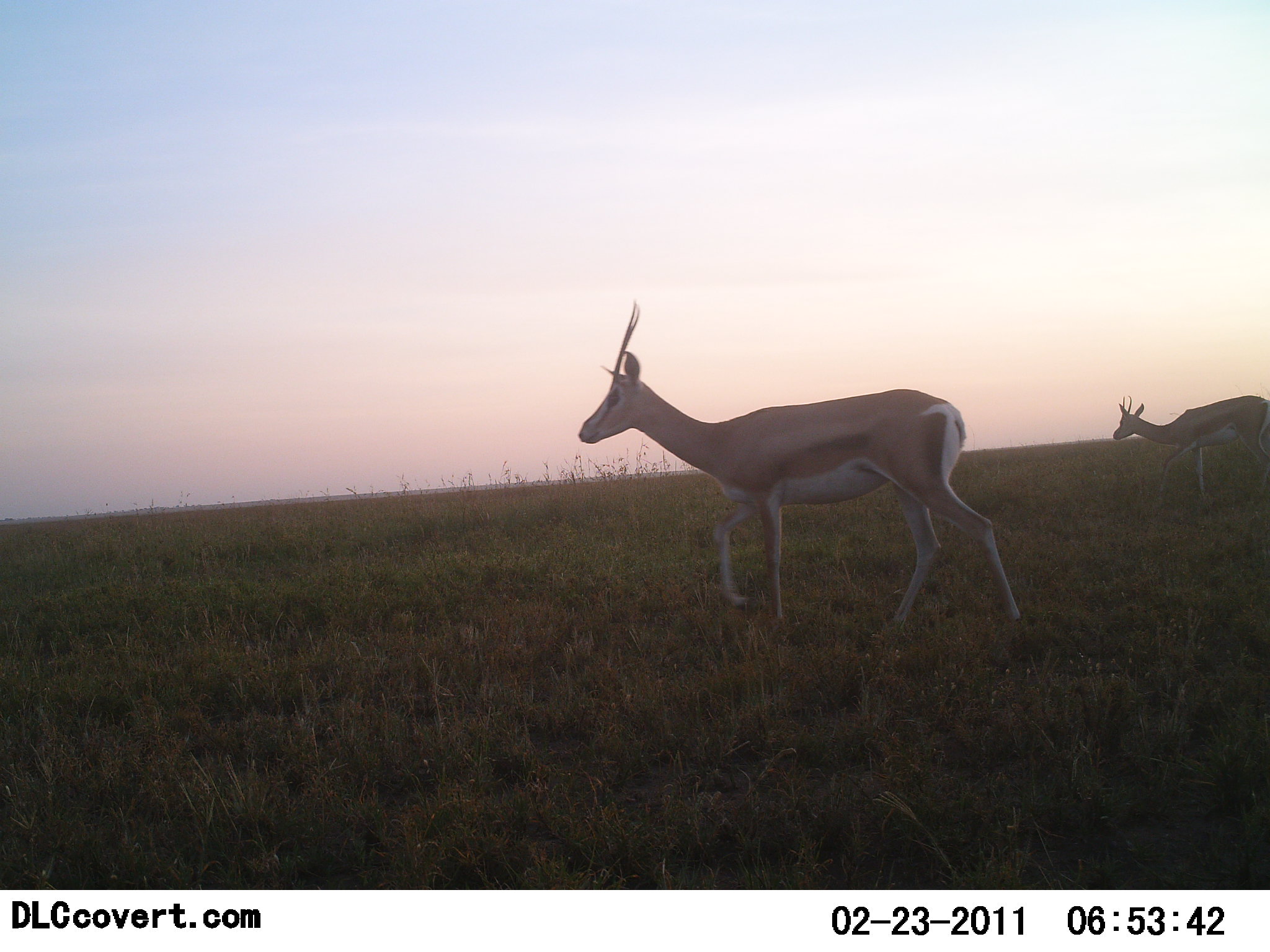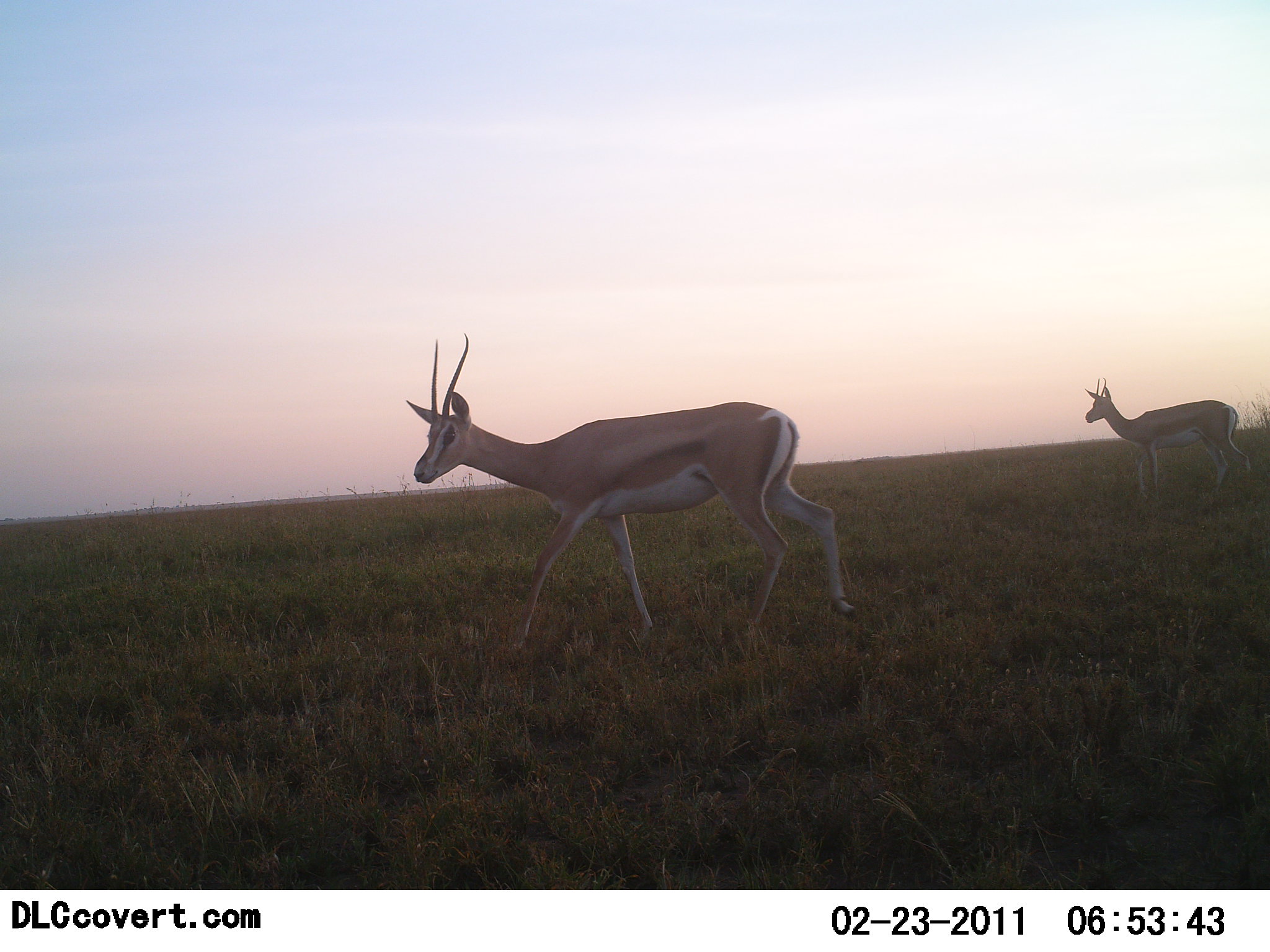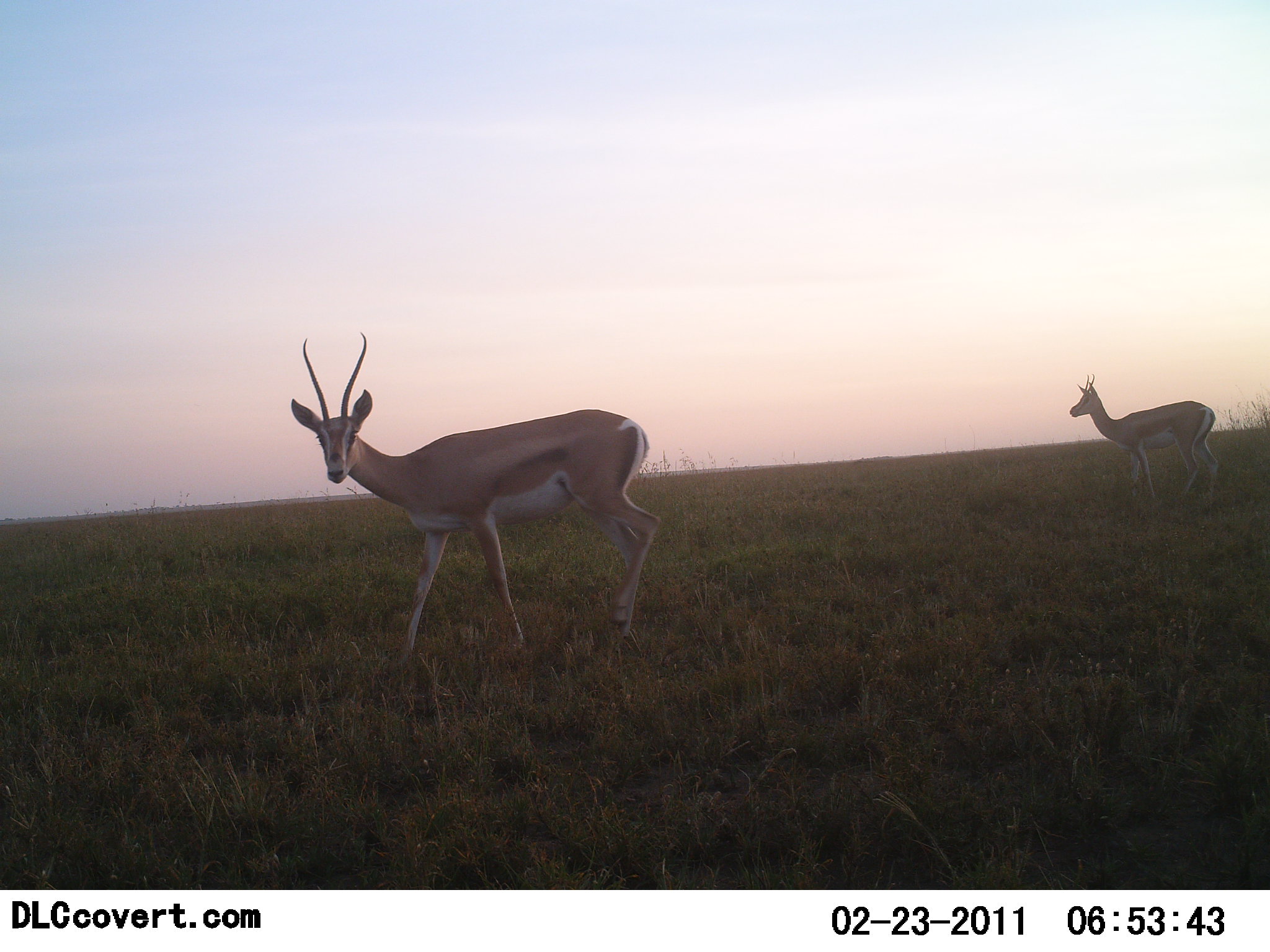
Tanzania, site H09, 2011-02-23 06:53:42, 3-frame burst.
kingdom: Animalia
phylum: Chordata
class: Mammalia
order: Artiodactyla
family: Bovidae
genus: Nanger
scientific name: Nanger granti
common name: grant's gazelle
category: gazellegrants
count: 2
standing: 0%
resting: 0%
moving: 100%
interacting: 0%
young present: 0%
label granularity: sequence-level